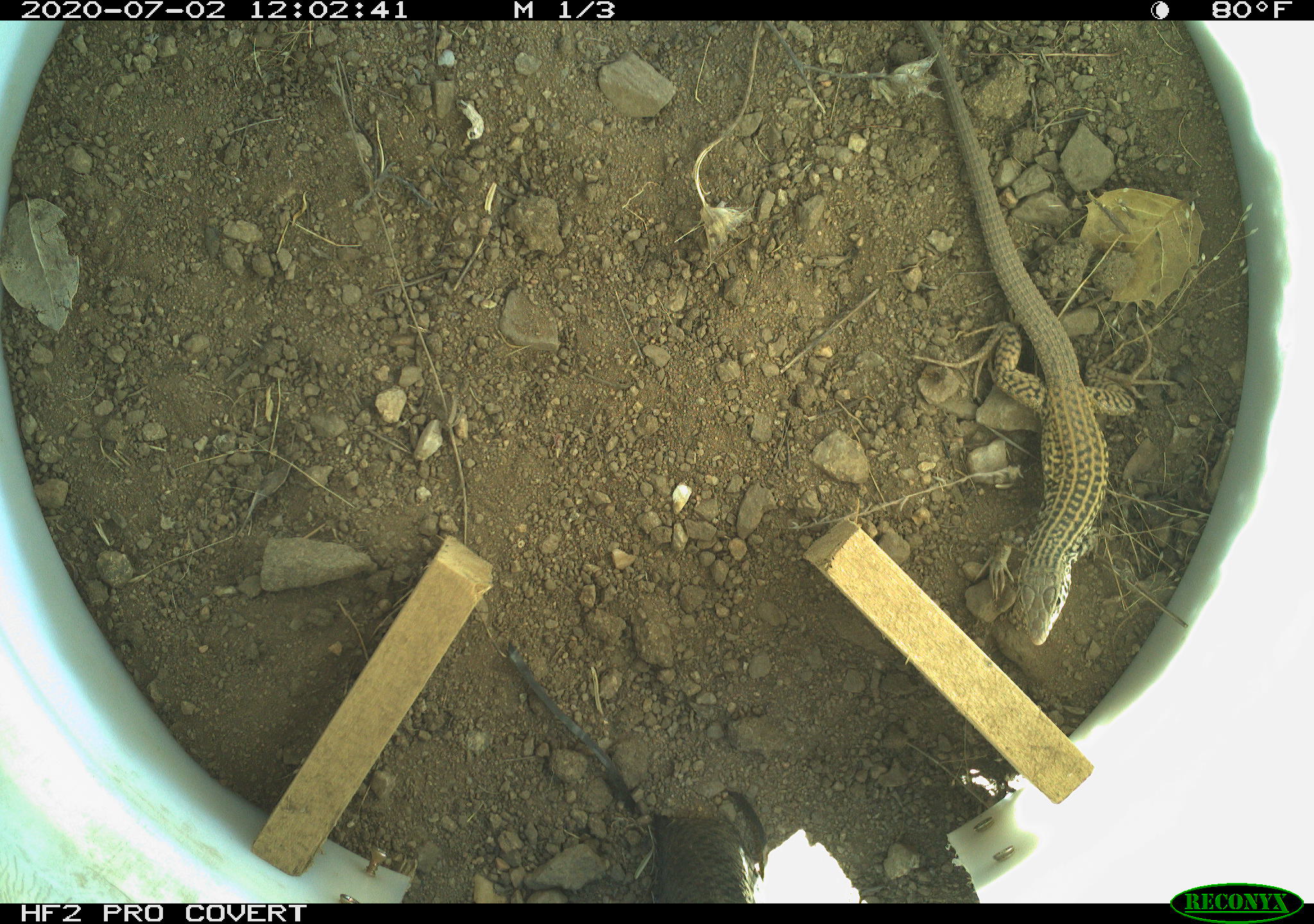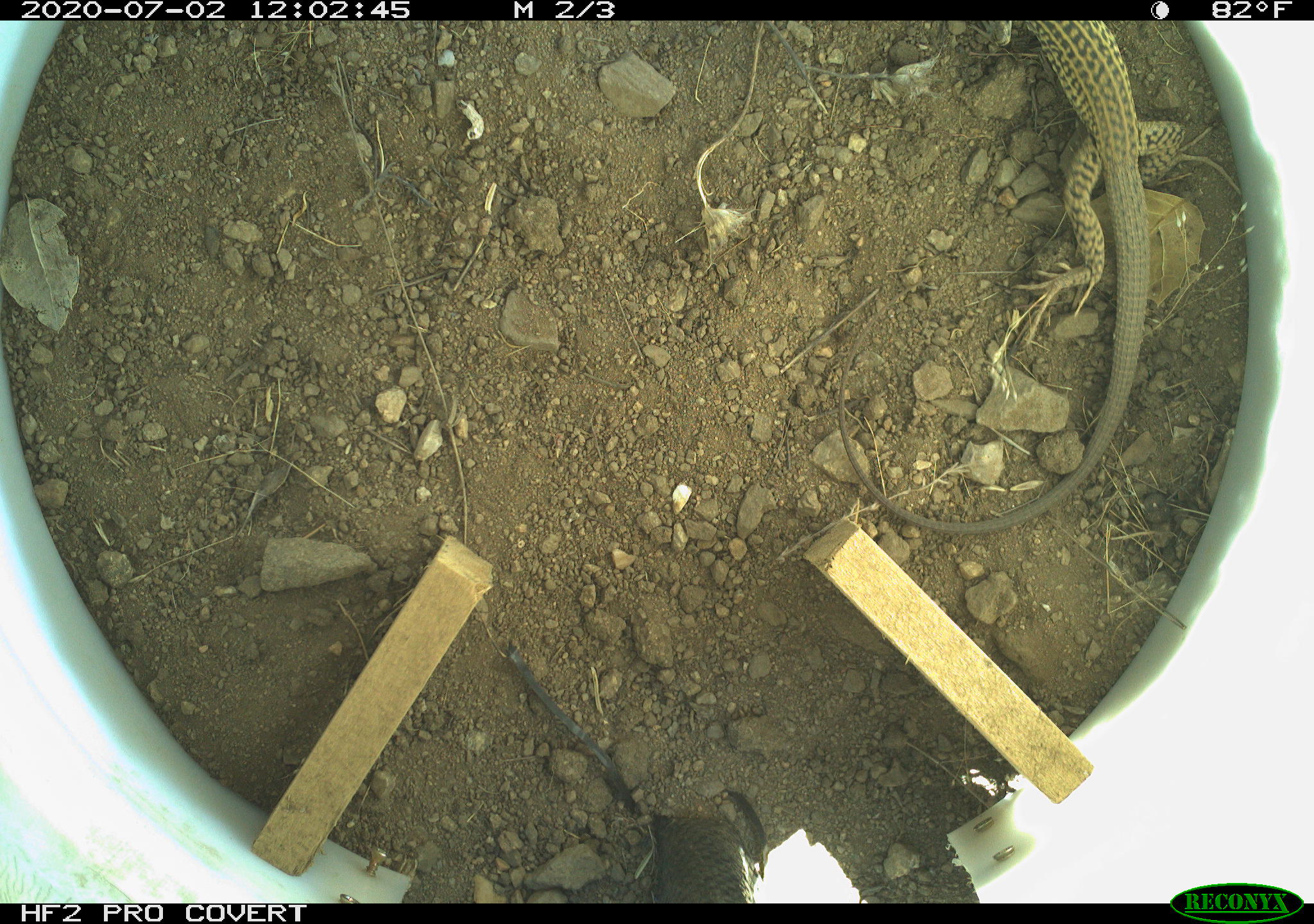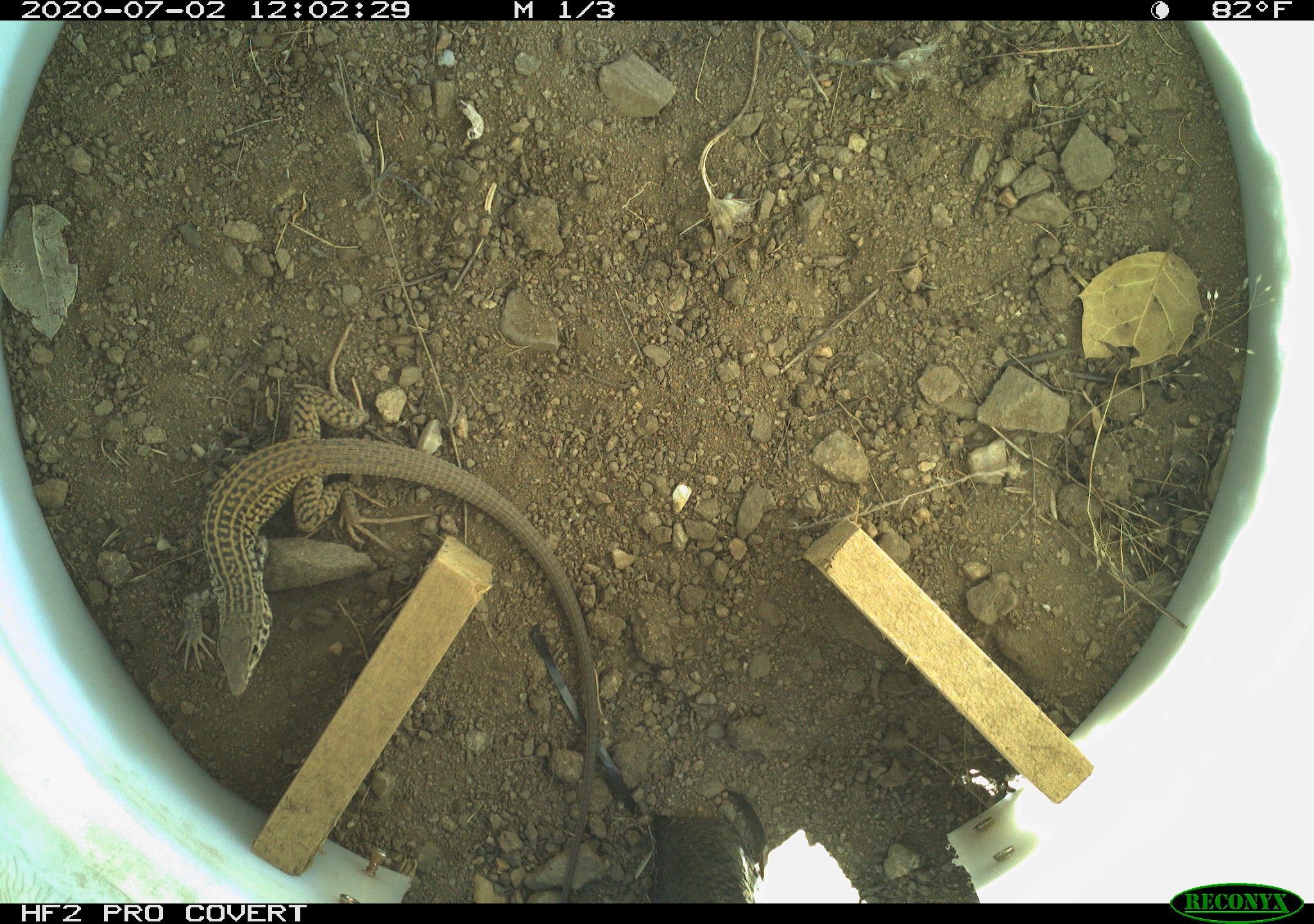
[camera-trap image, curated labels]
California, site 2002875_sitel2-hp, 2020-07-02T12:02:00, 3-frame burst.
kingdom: Animalia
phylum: Chordata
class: Reptilia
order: Squamata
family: Teiidae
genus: Aspidoscelis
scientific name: Aspidoscelis tigris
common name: western whiptail